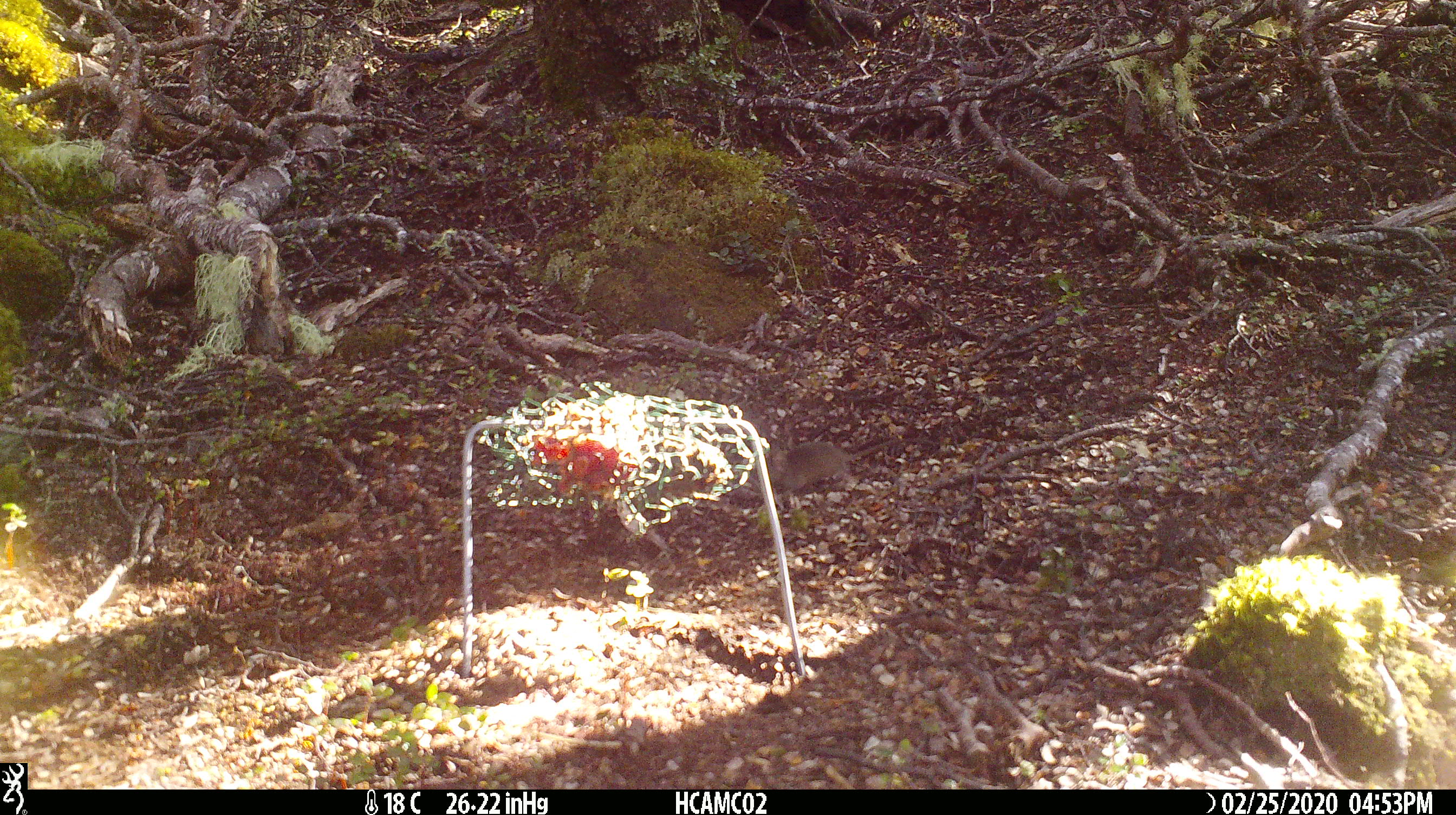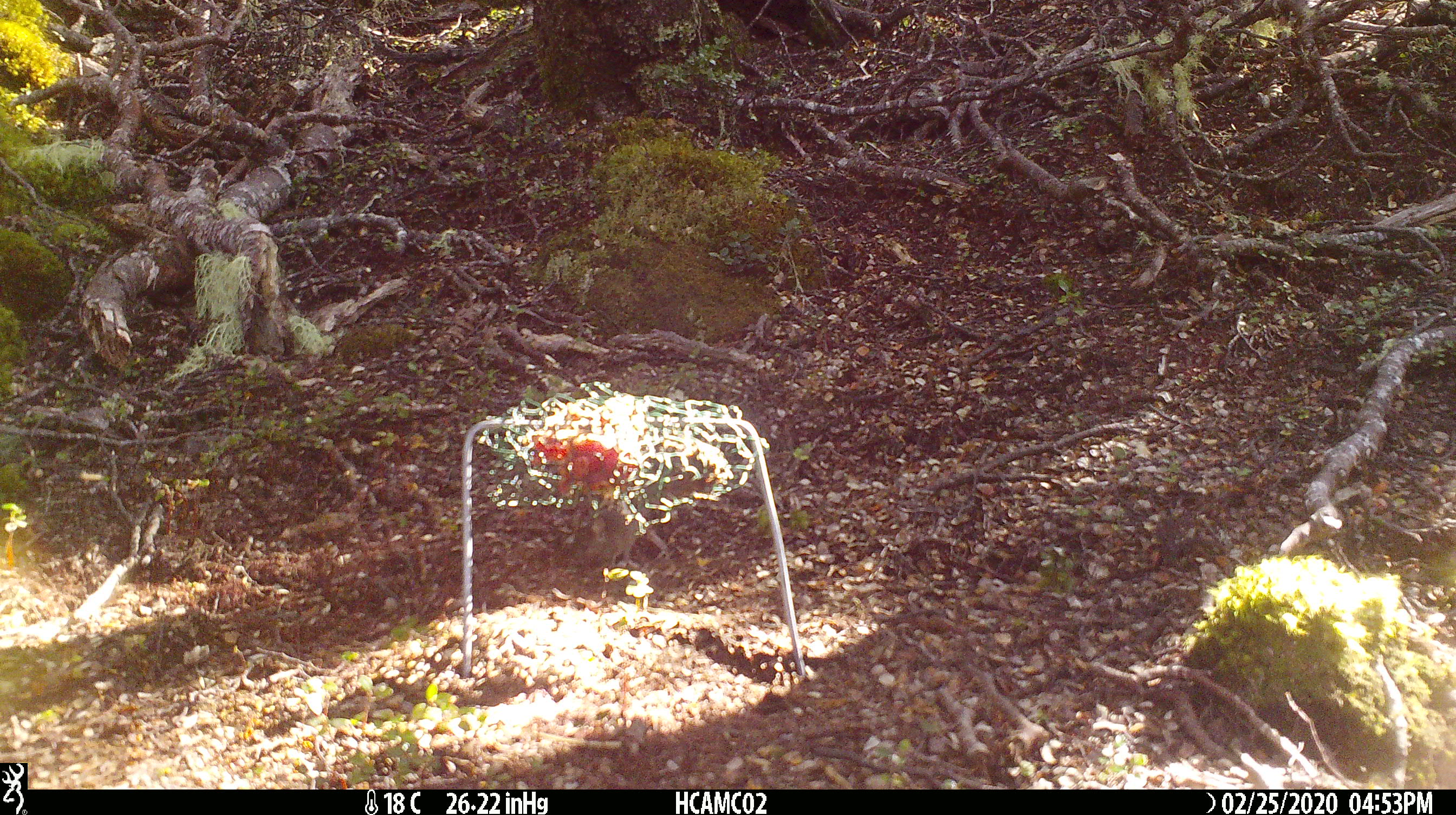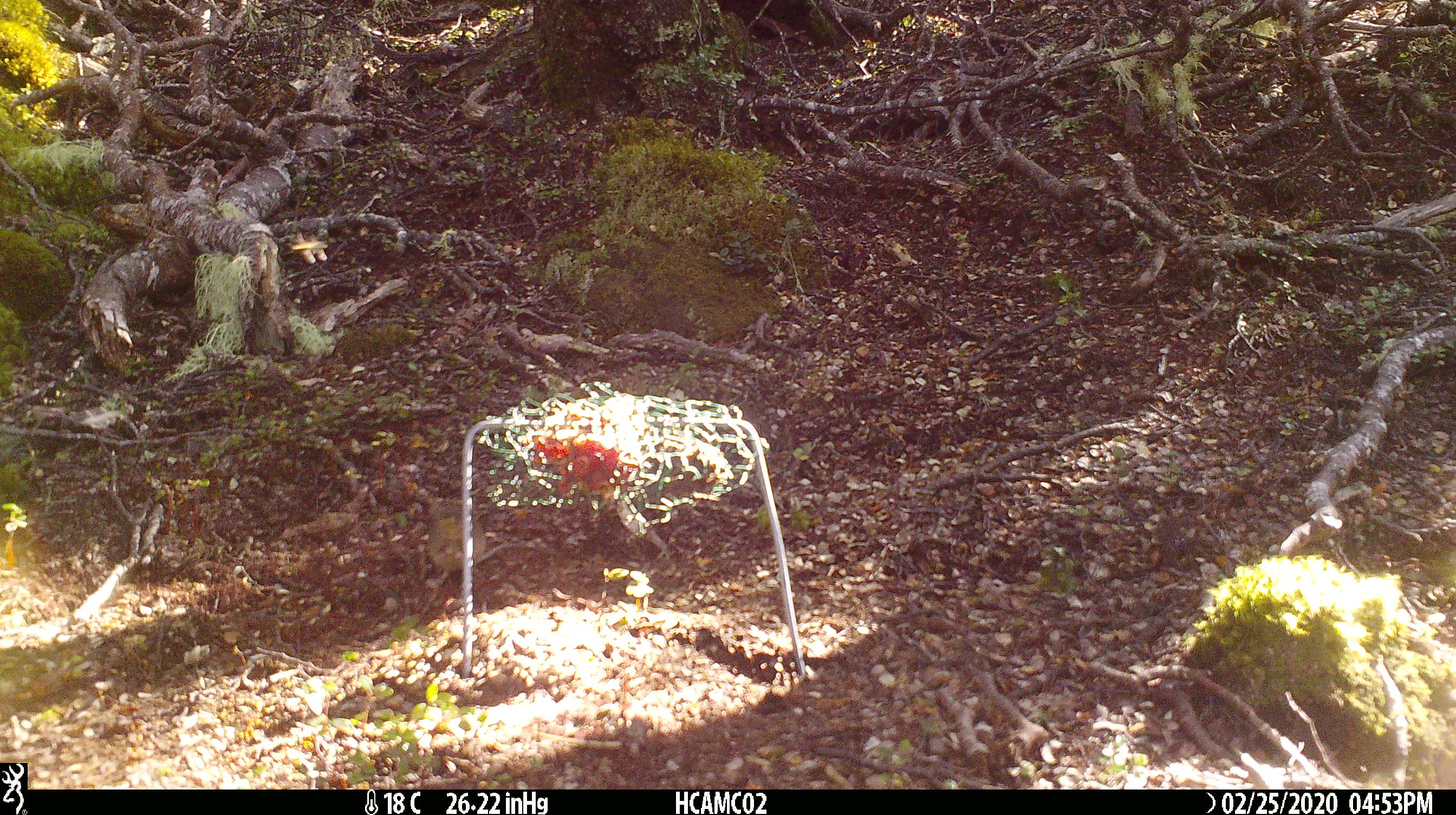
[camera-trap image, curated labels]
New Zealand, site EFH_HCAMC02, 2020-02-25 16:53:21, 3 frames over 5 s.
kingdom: Animalia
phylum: Chordata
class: Mammalia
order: Rodentia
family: Muridae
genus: Mus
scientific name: Mus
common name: mouse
Mouse (Mus).